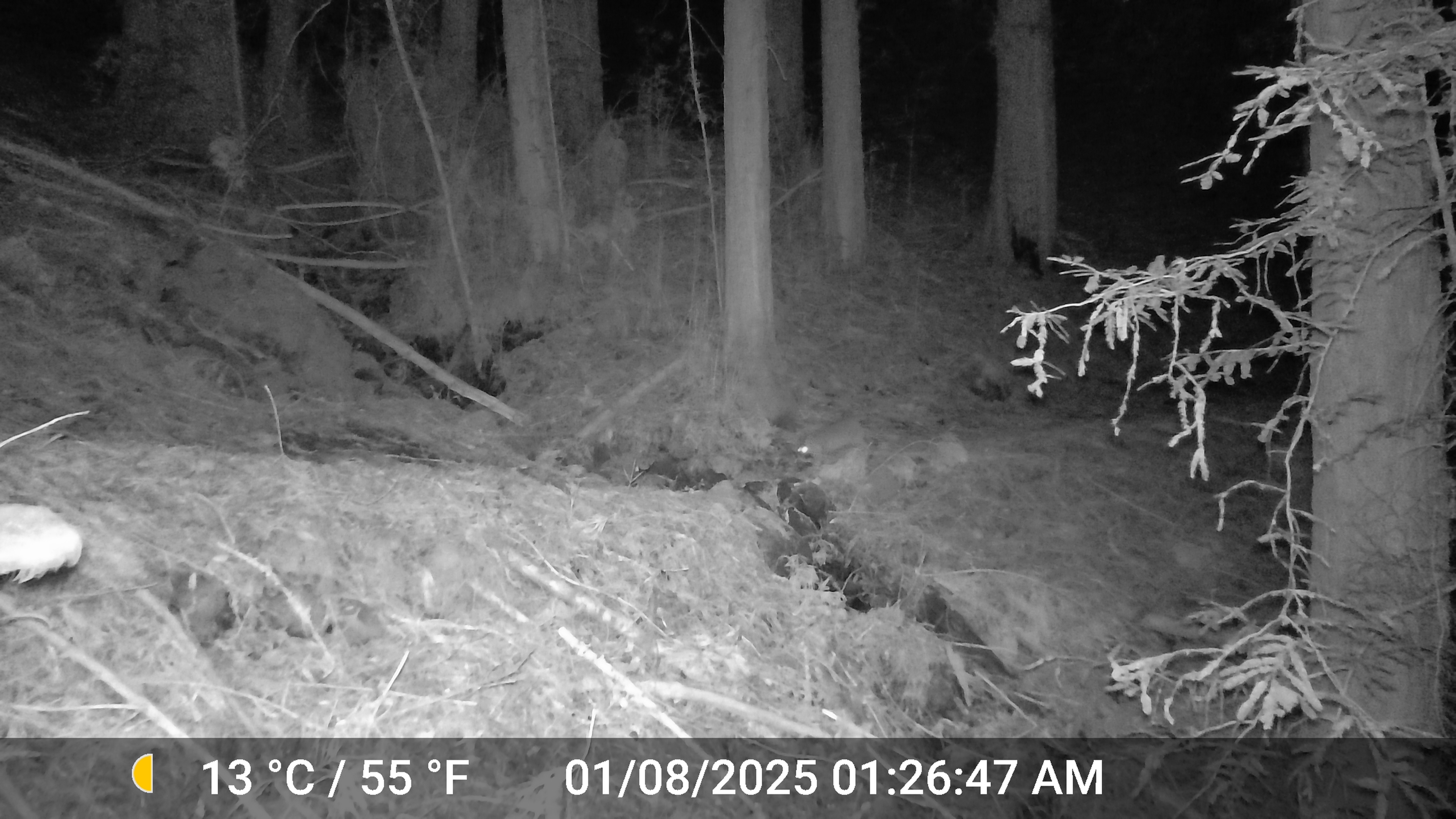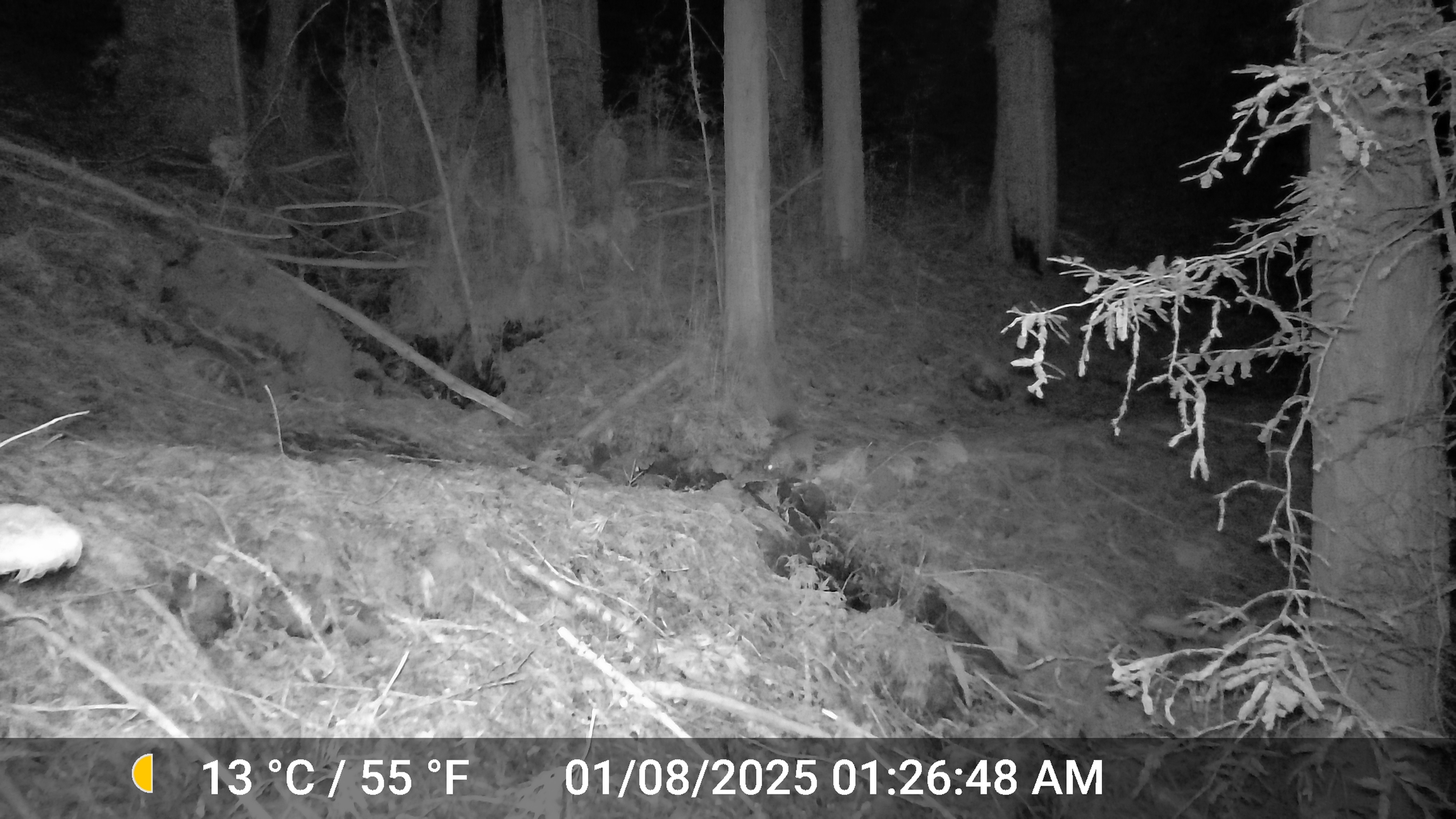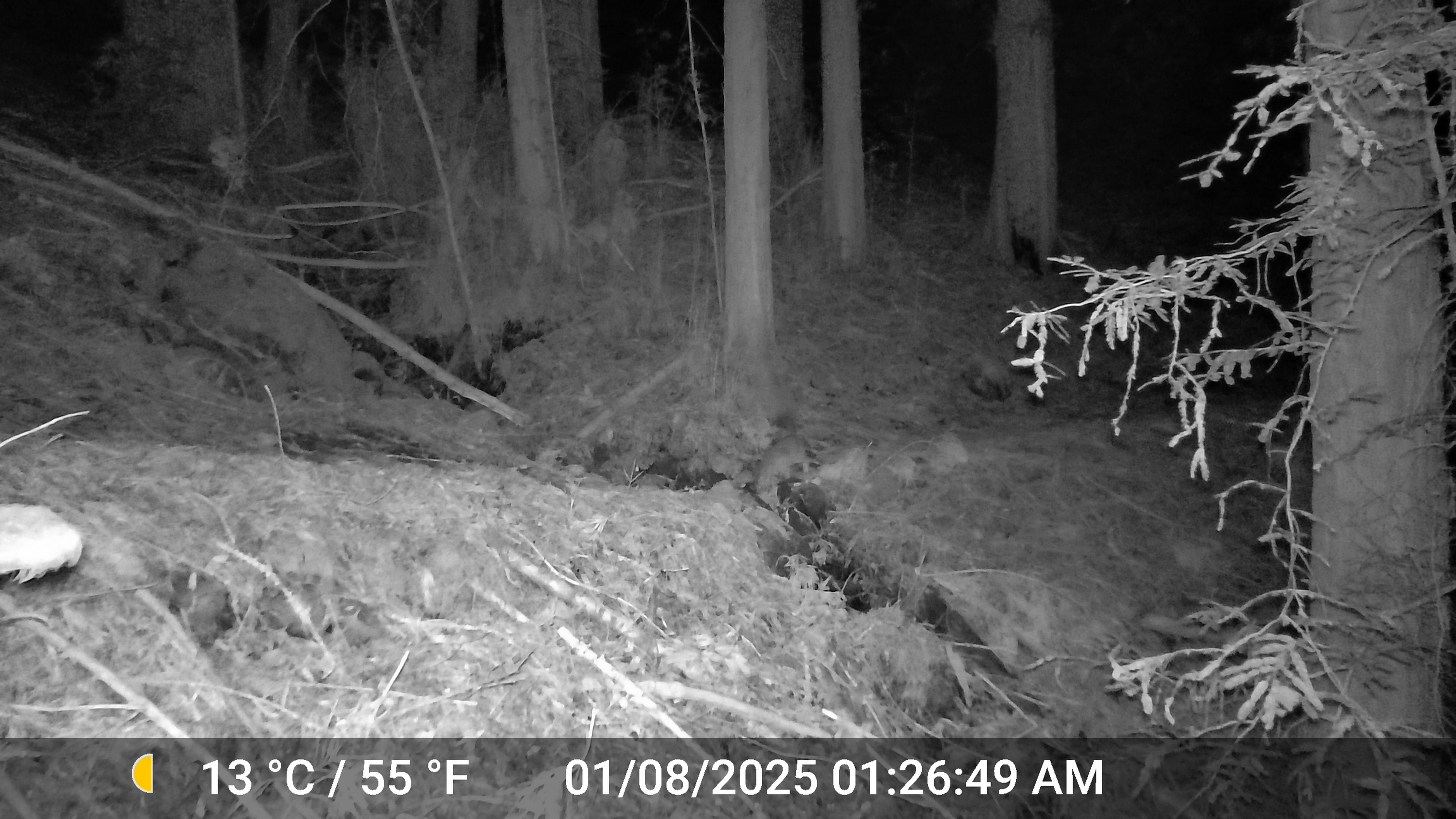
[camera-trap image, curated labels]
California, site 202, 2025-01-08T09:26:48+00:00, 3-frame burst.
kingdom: Animalia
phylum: Chordata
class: Mammalia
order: Carnivora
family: Felidae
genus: Lynx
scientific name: Lynx rufus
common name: bobcat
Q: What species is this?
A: Bobcat (Lynx rufus).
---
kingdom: Animalia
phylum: Chordata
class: Mammalia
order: Carnivora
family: Canidae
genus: Urocyon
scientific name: Urocyon cinereoargenteus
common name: gray fox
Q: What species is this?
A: Gray fox (Urocyon cinereoargenteus).